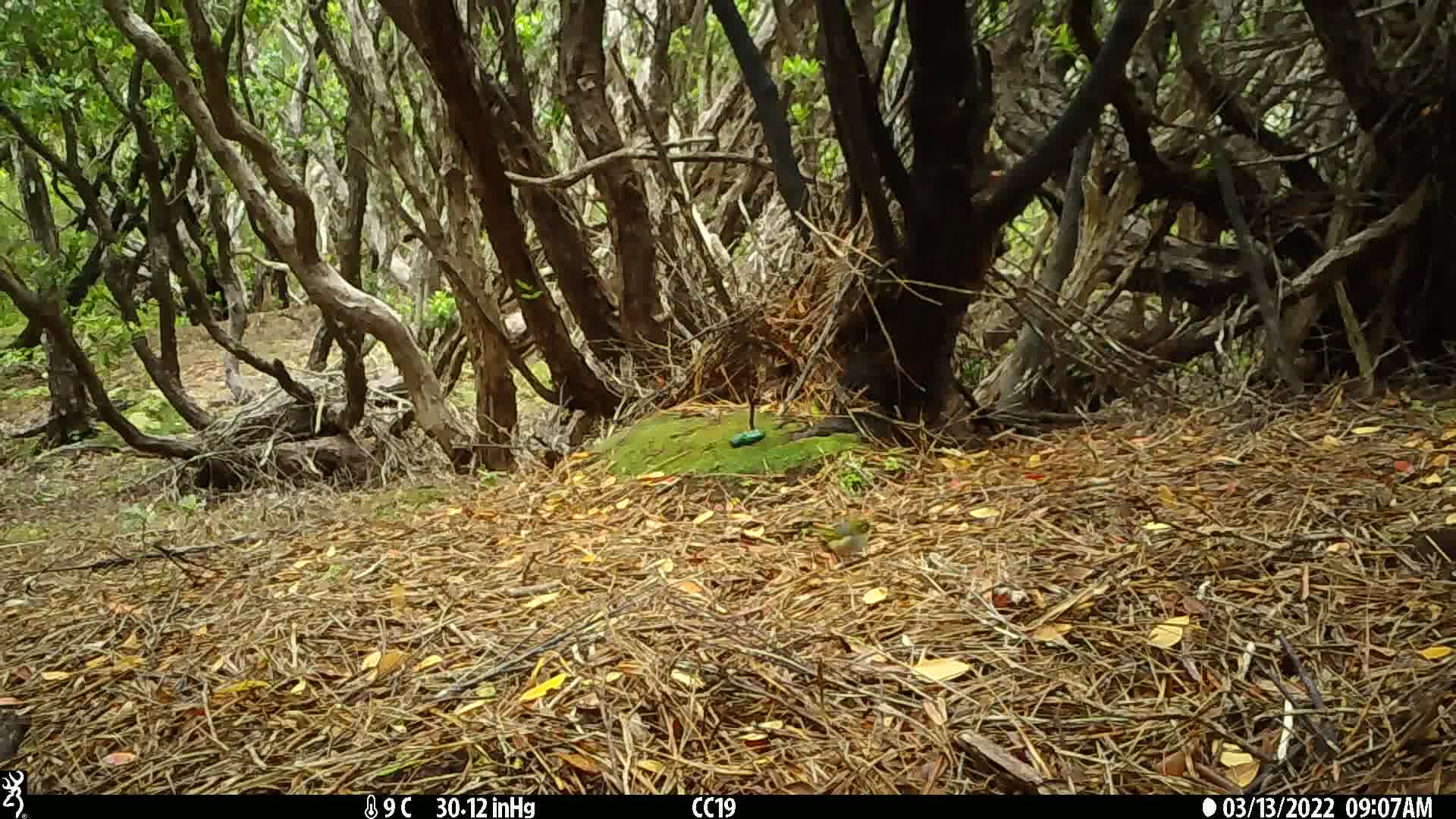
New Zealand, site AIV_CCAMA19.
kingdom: Animalia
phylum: Chordata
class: Aves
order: Passeriformes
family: Zosteropidae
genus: Zosterops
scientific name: Zosterops lateralis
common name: silvereye